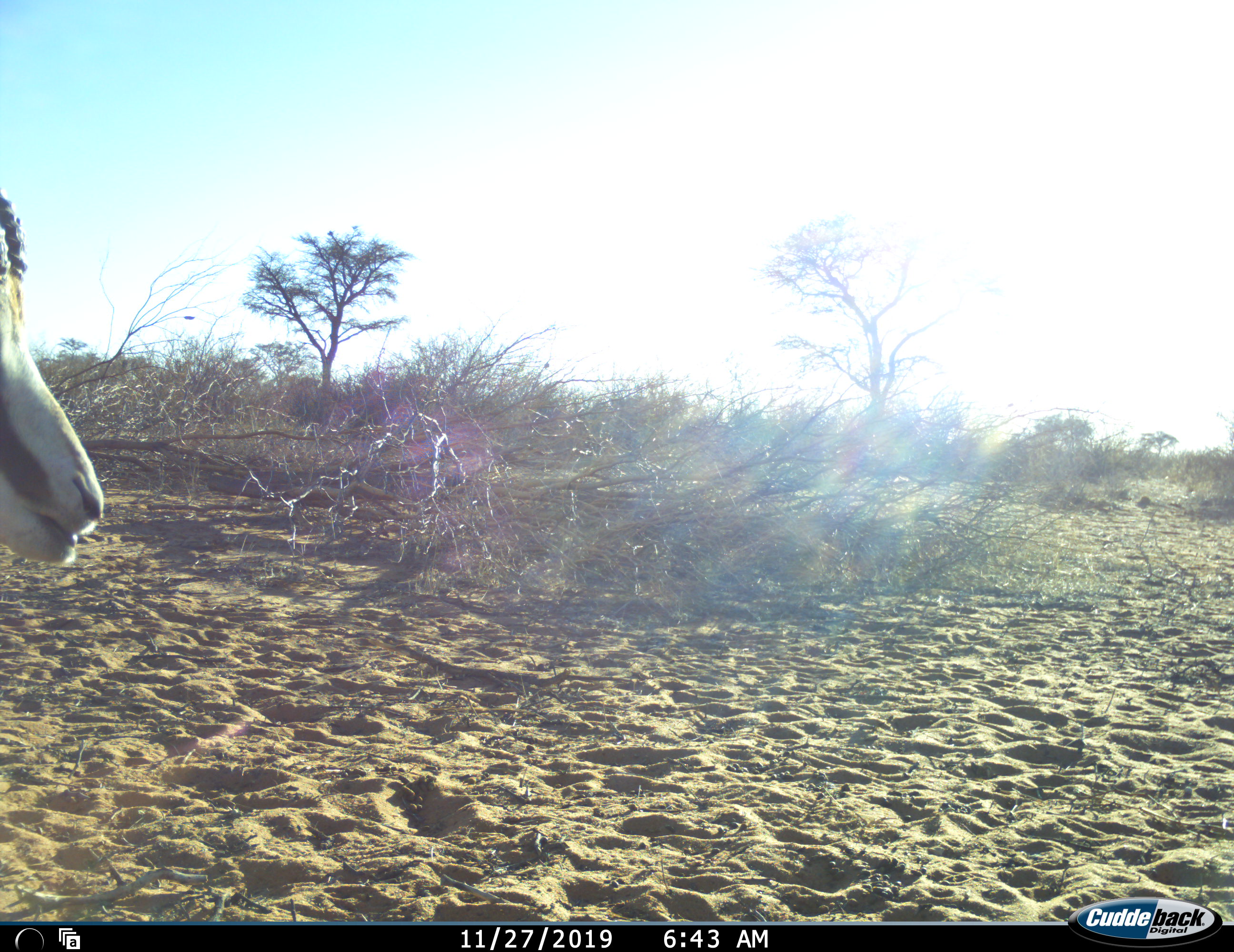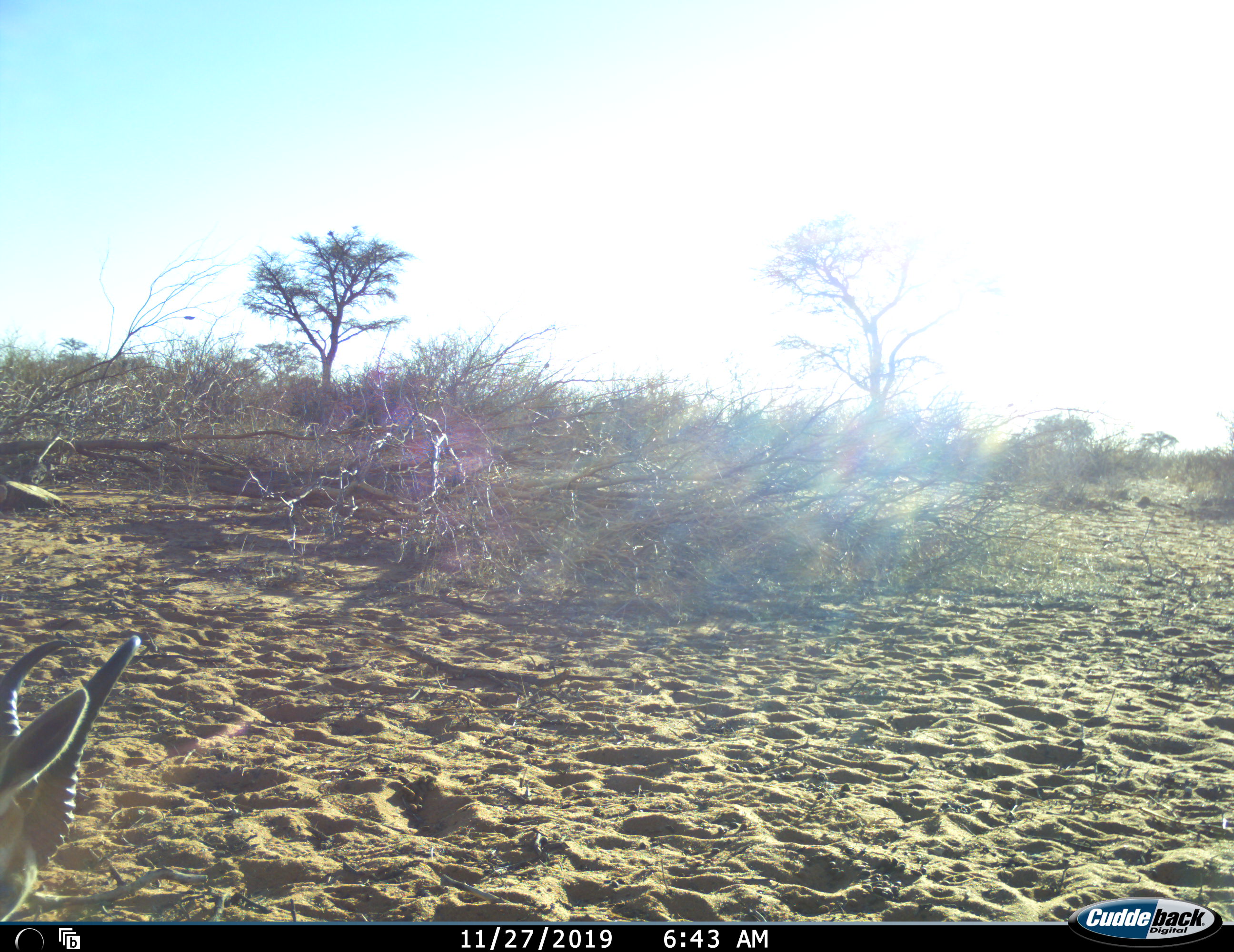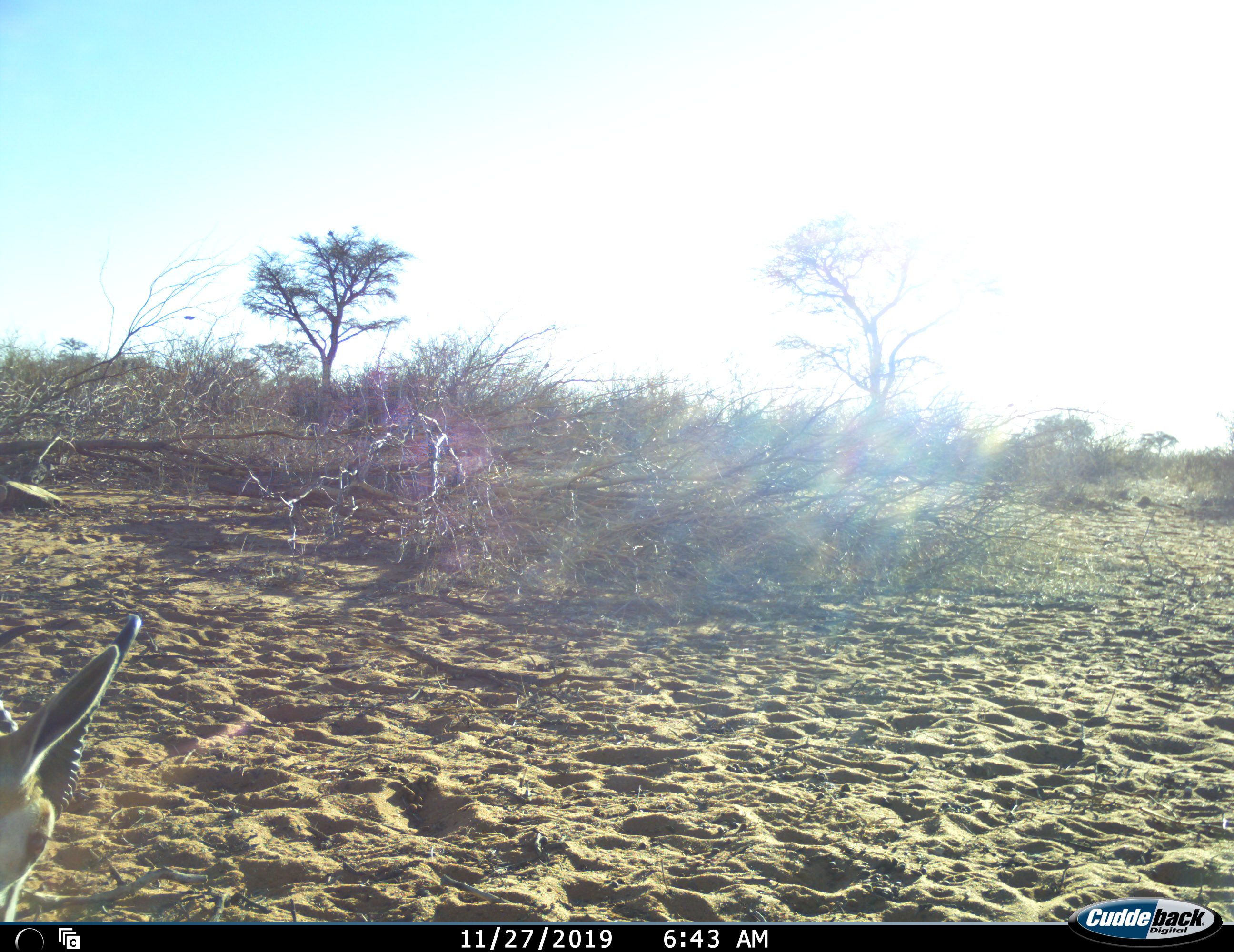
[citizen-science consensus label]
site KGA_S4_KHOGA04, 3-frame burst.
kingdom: Animalia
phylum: Chordata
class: Mammalia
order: Artiodactyla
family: Bovidae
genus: Antidorcas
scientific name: Antidorcas marsupialis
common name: springbok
Springbok (Antidorcas marsupialis), count 1. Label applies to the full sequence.